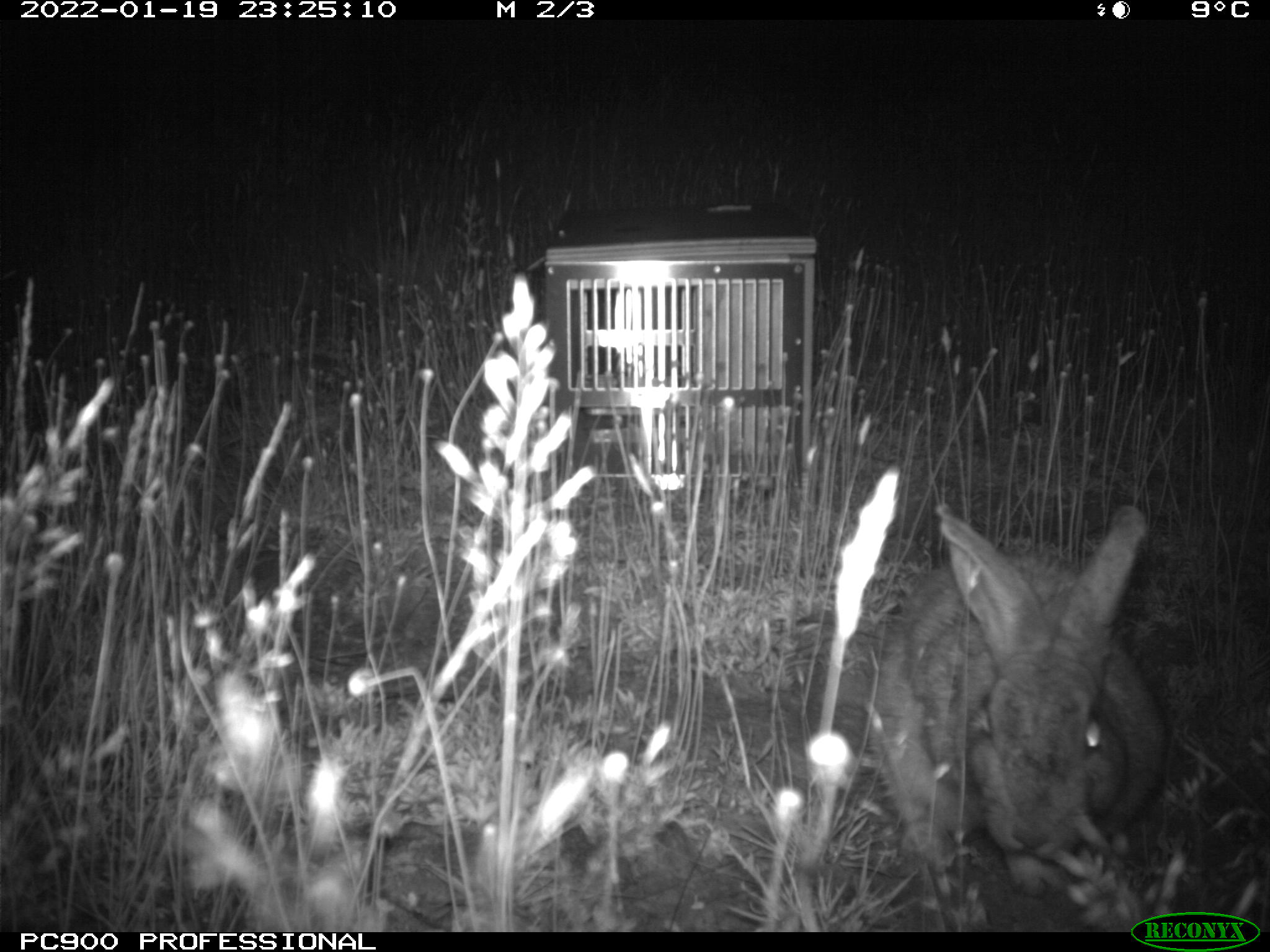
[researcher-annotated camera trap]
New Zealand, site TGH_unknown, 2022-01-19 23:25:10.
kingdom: Animalia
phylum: Chordata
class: Mammalia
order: Lagomorpha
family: Leporidae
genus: Oryctolagus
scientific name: Oryctolagus cuniculus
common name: european rabbit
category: rabbit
Rabbit (european rabbit) (Oryctolagus cuniculus).